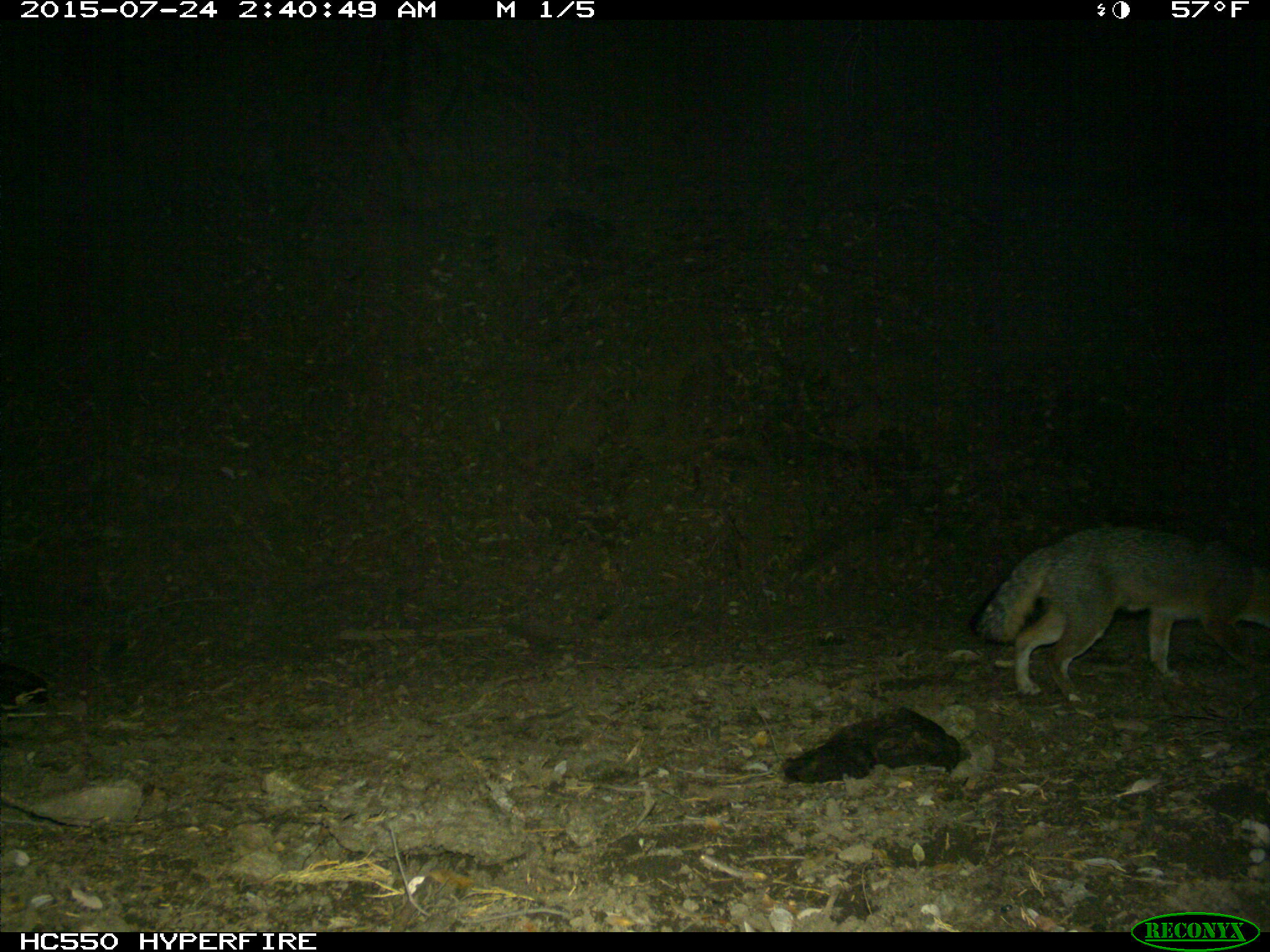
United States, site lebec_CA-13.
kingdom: Animalia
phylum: Chordata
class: Mammalia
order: Carnivora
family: Canidae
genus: Urocyon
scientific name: Urocyon cinereoargenteus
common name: gray fox